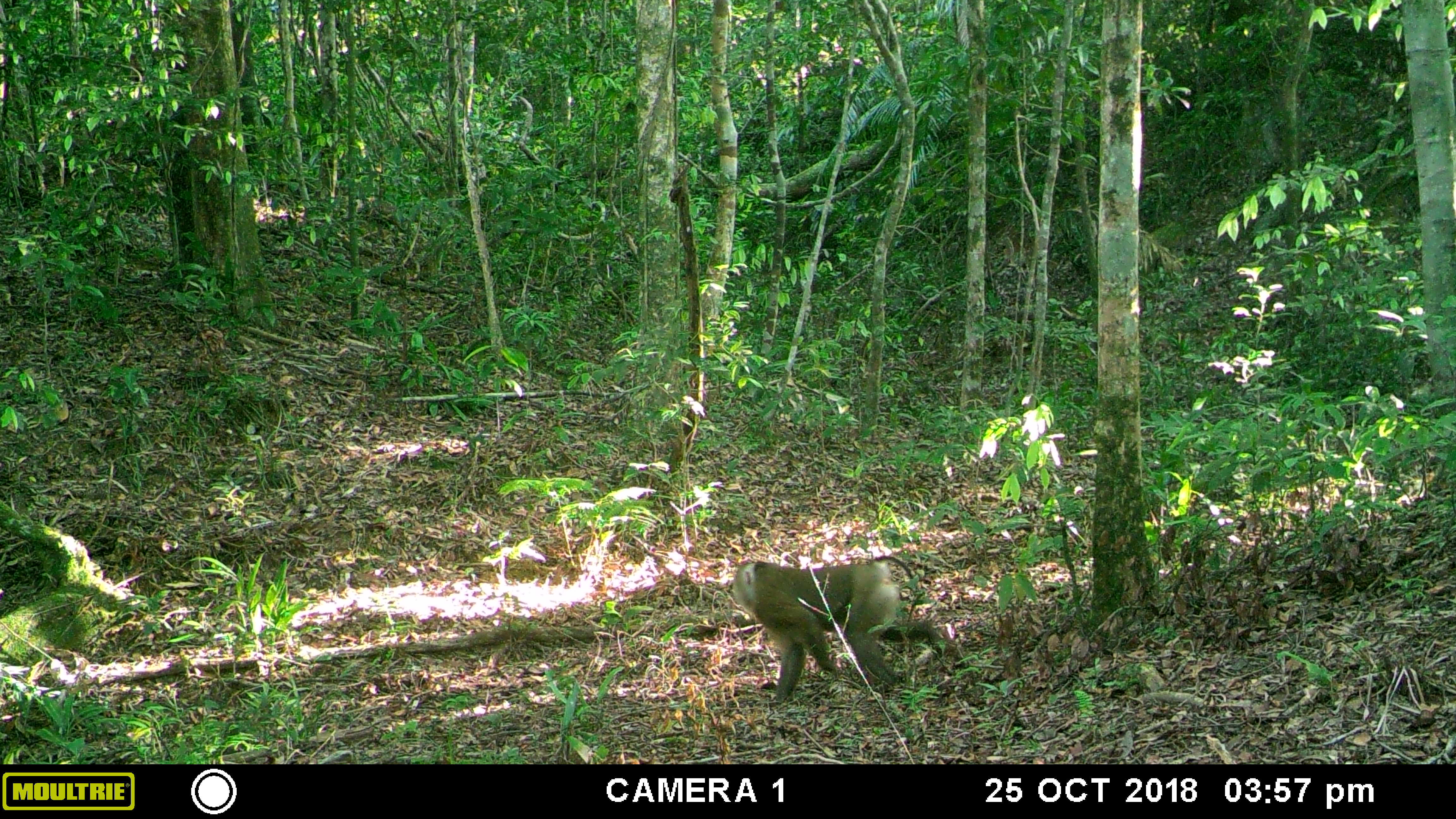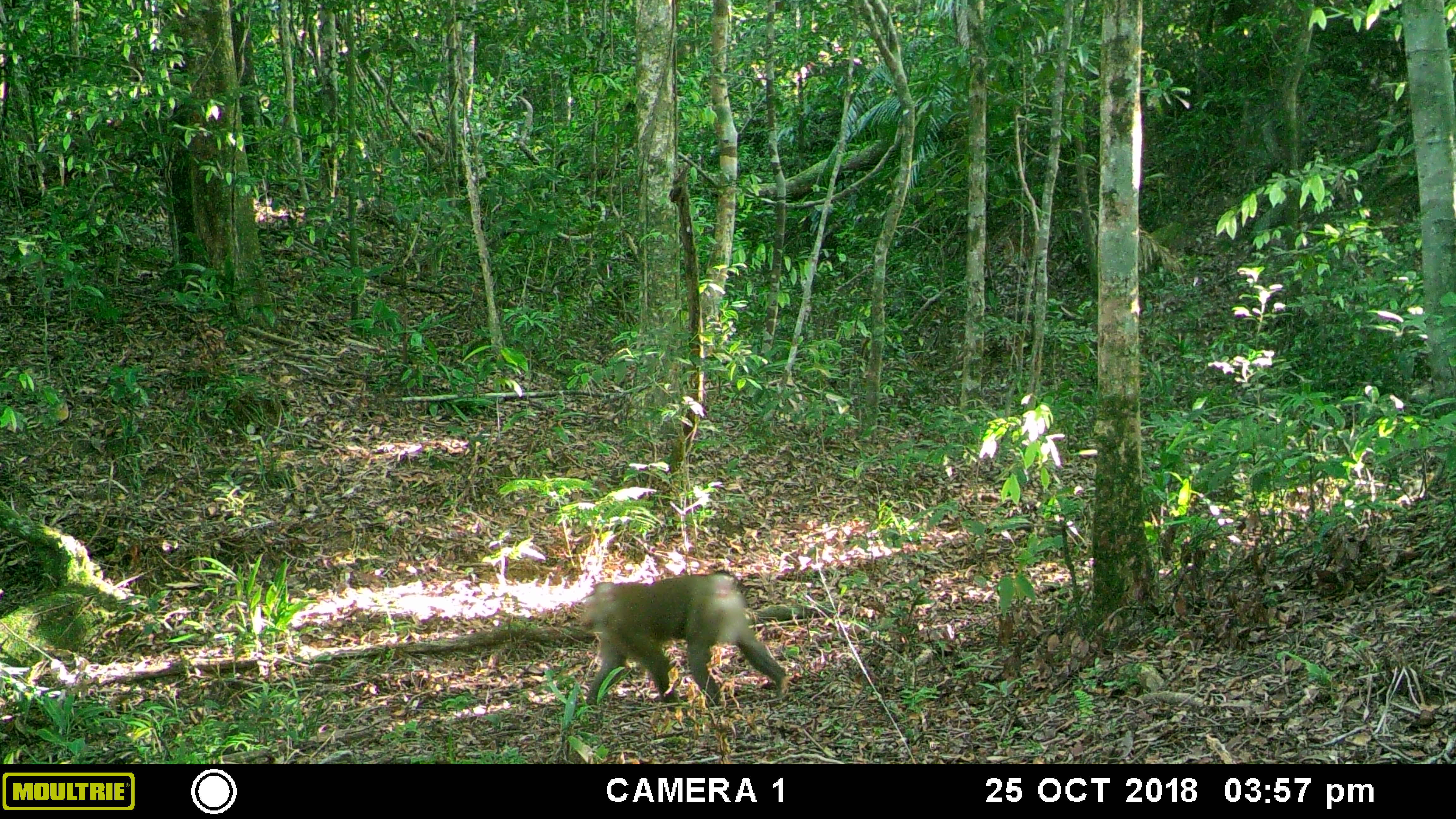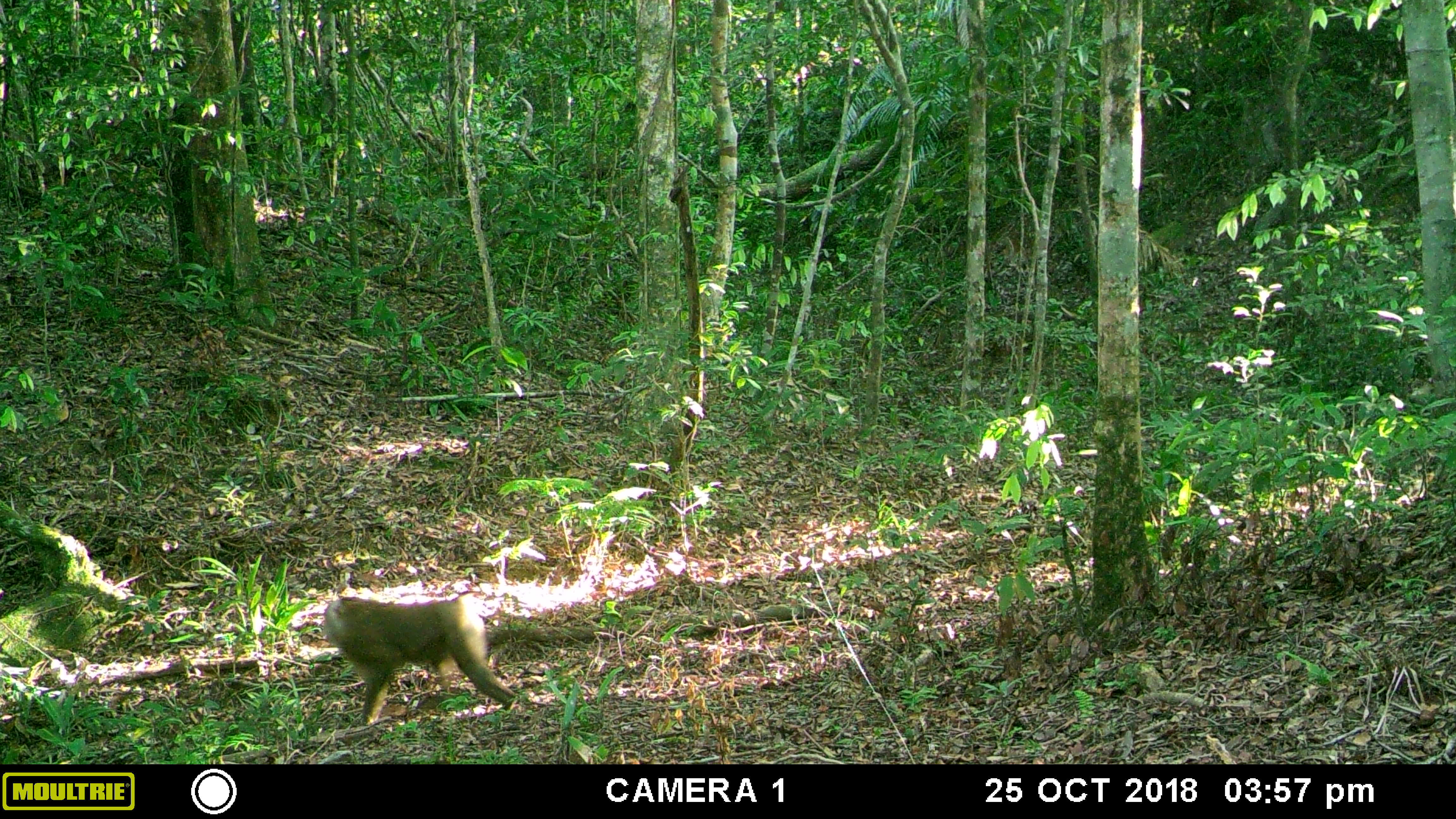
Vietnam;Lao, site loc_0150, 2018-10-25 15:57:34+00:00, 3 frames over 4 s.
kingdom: Animalia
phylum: Chordata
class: Mammalia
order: Primates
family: Cercopithecidae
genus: Macaca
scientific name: Macaca nemestrina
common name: pig-tailed macaque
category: pig tailed macaque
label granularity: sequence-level